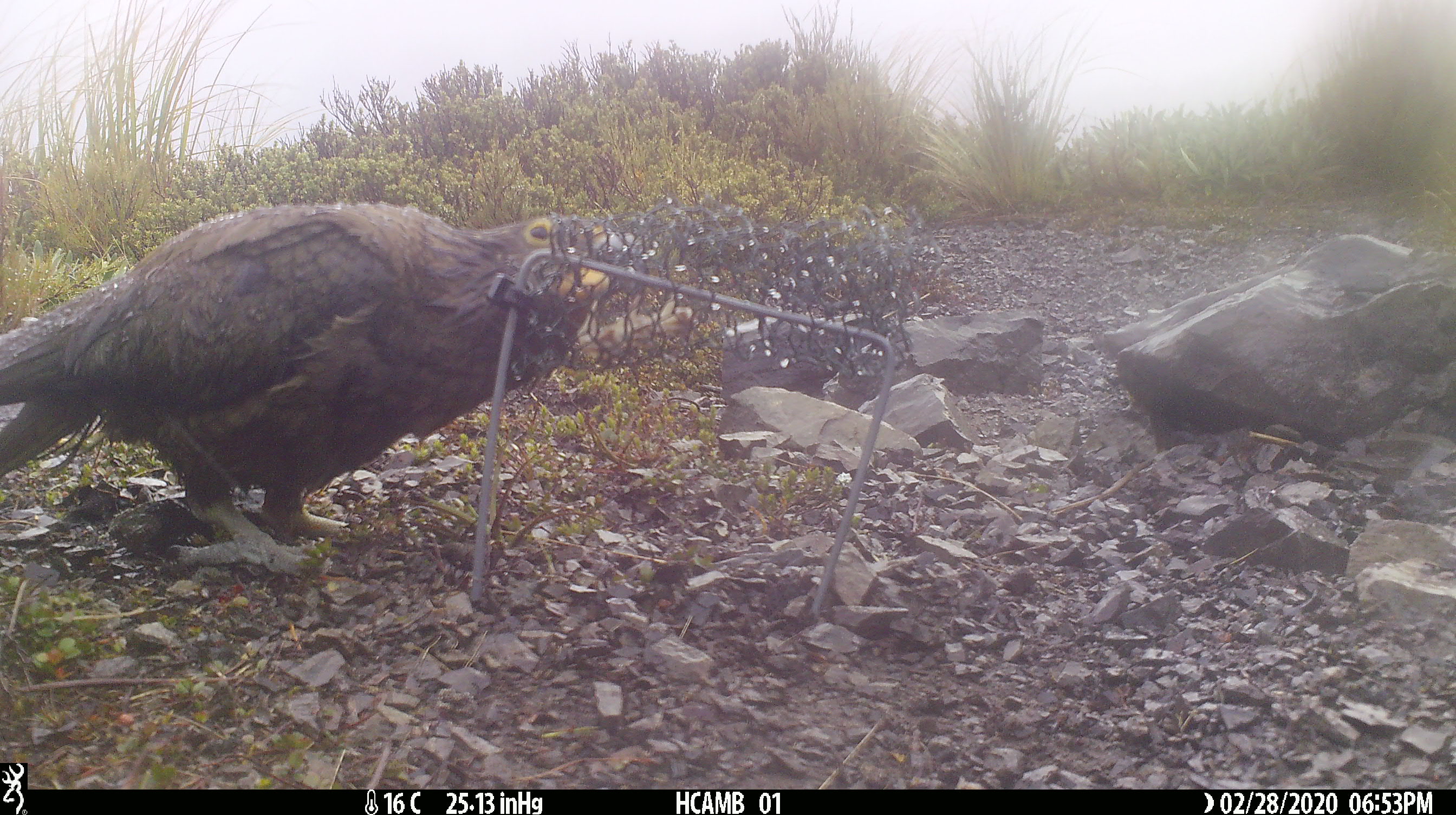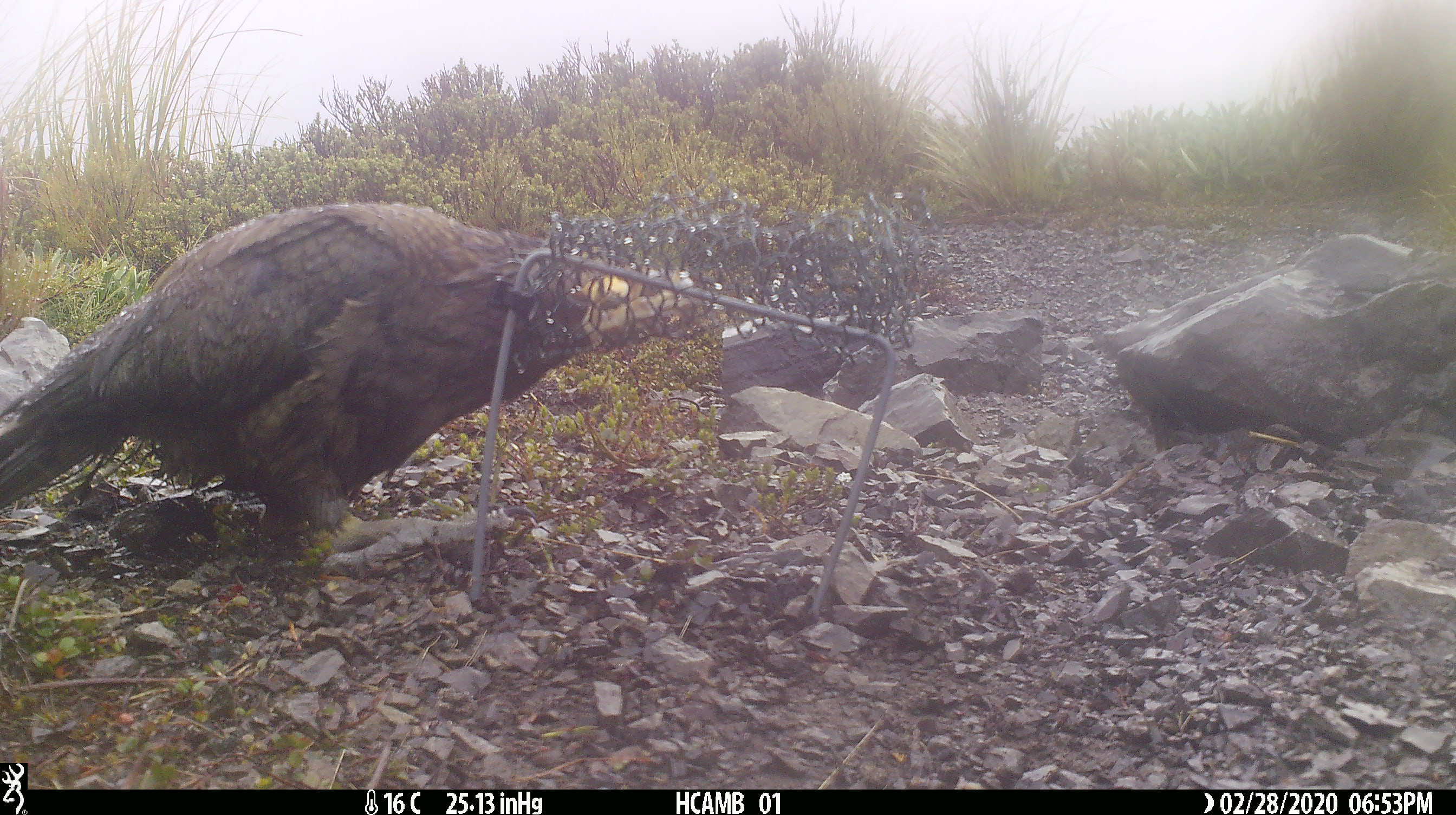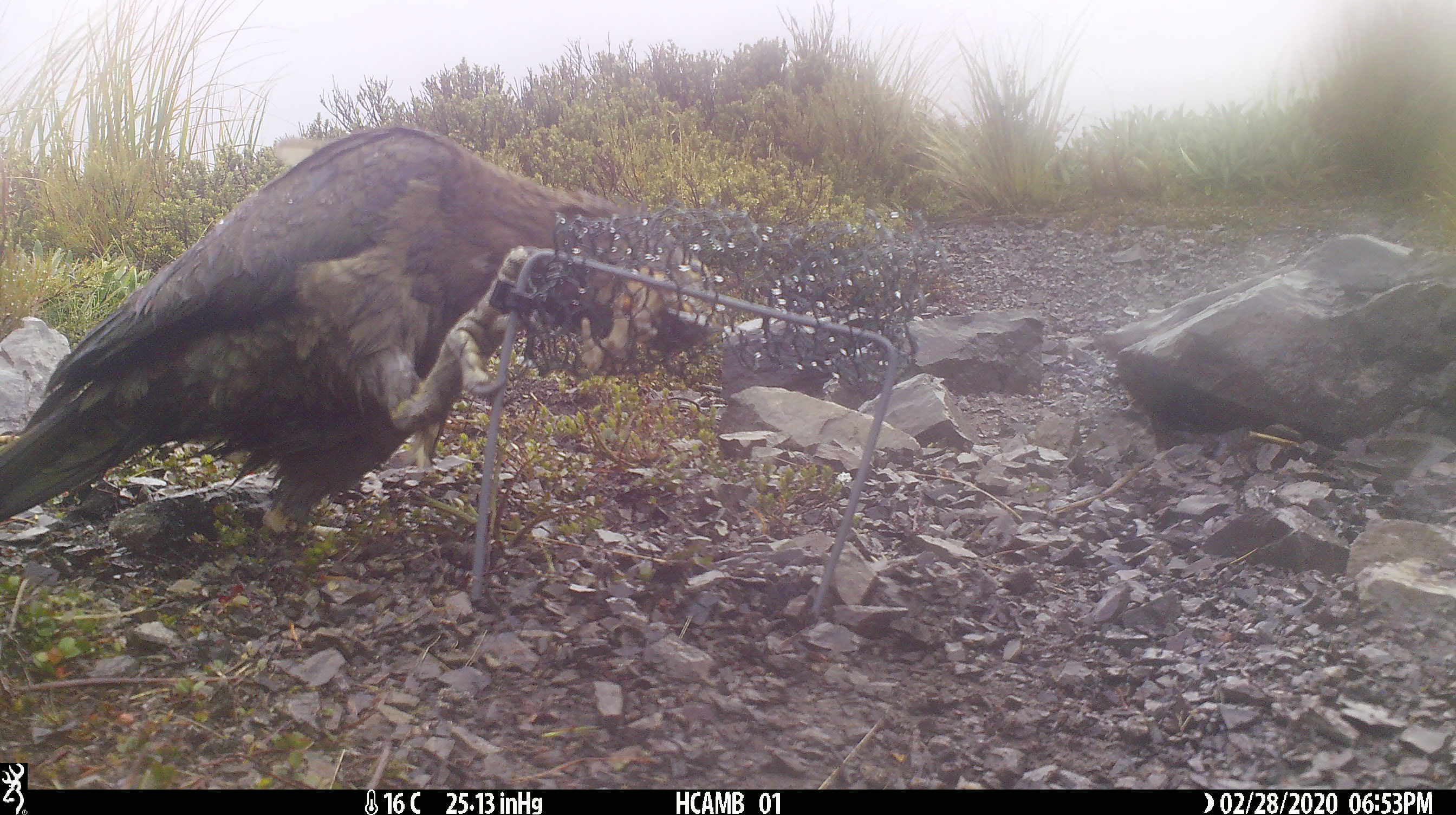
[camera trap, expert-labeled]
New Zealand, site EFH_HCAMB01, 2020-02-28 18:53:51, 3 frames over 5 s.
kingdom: Animalia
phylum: Chordata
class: Aves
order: Psittaciformes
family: Strigopidae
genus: Nestor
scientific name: Nestor notabilis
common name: kea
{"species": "kea (Nestor notabilis)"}